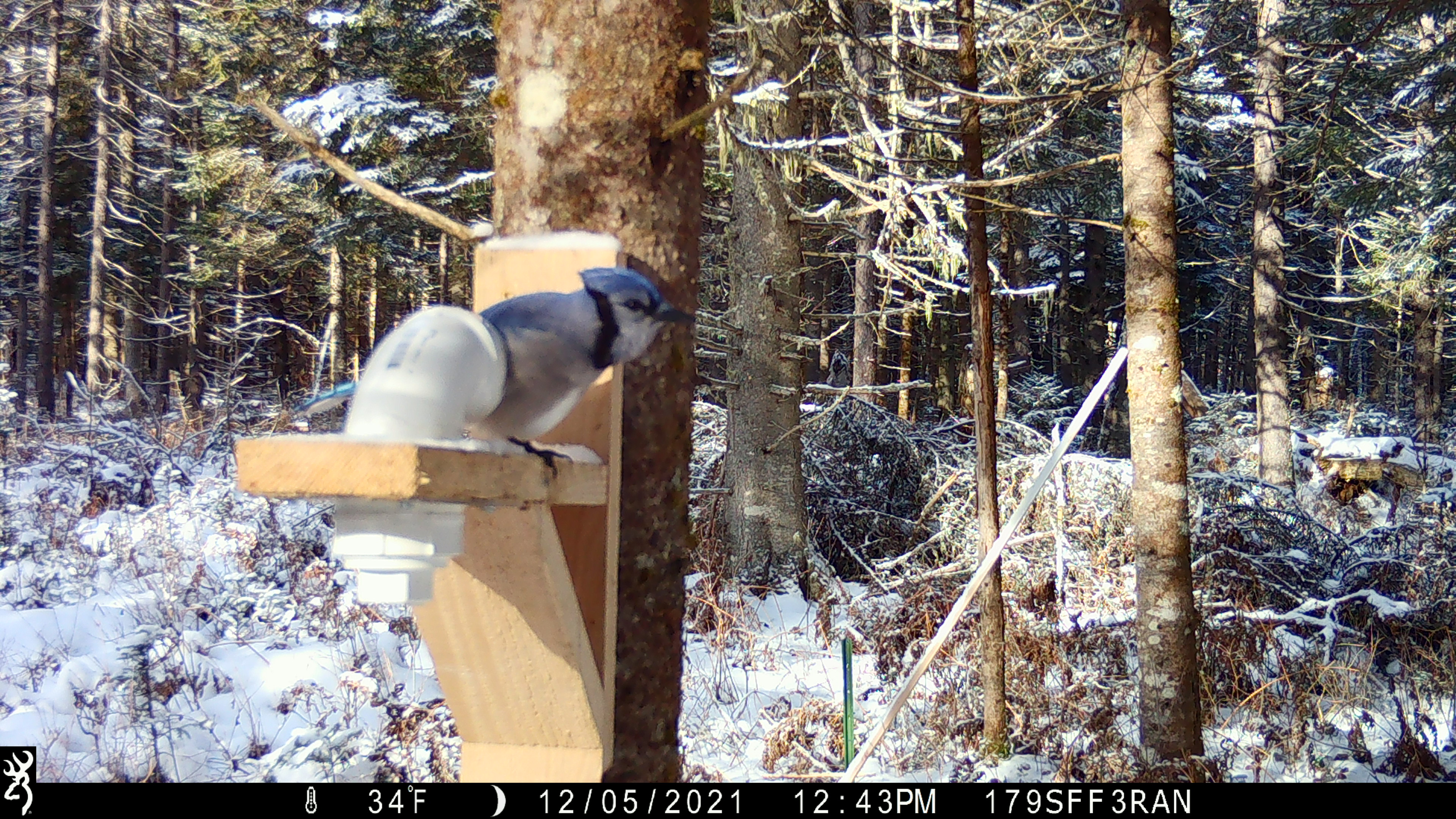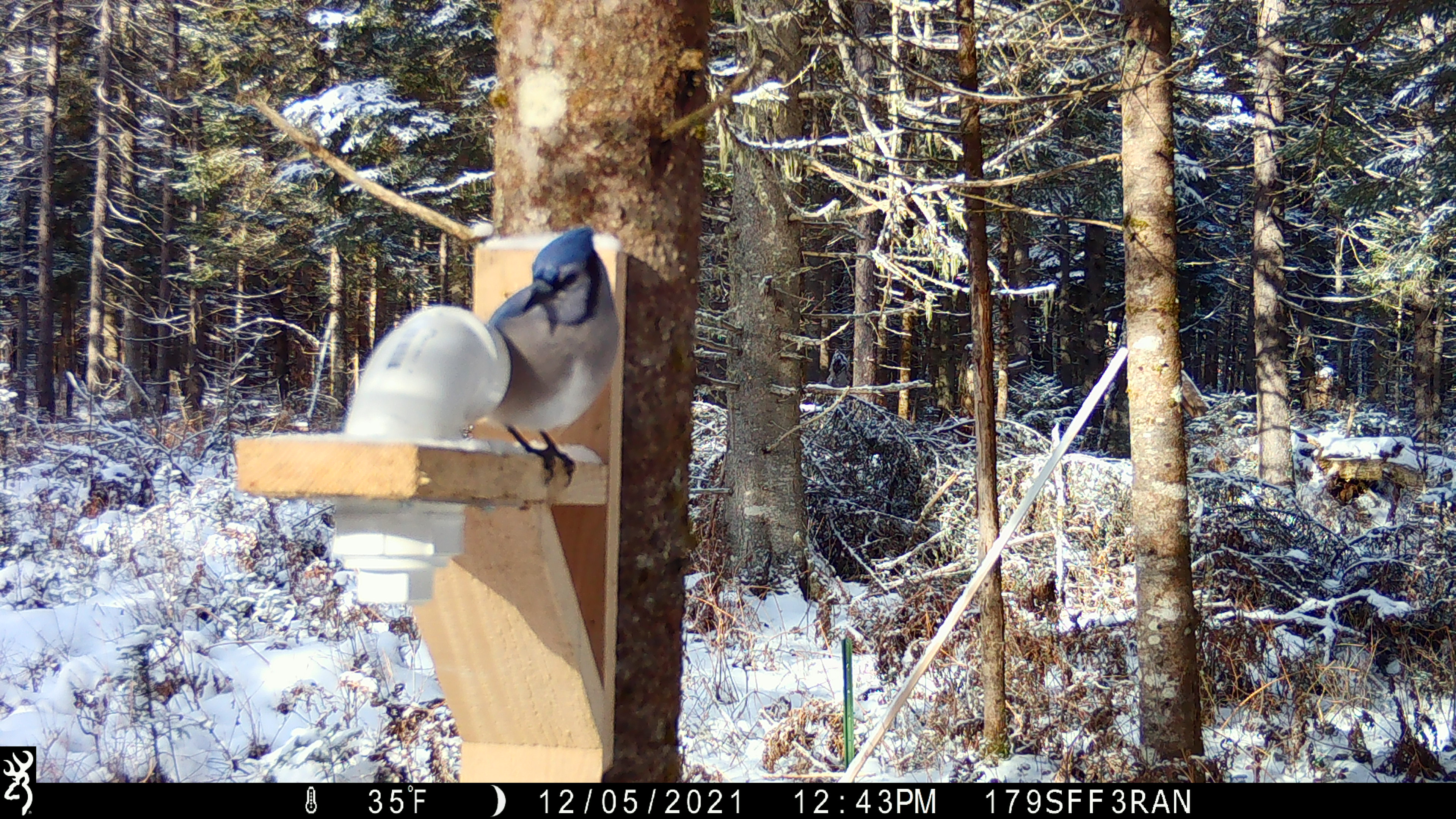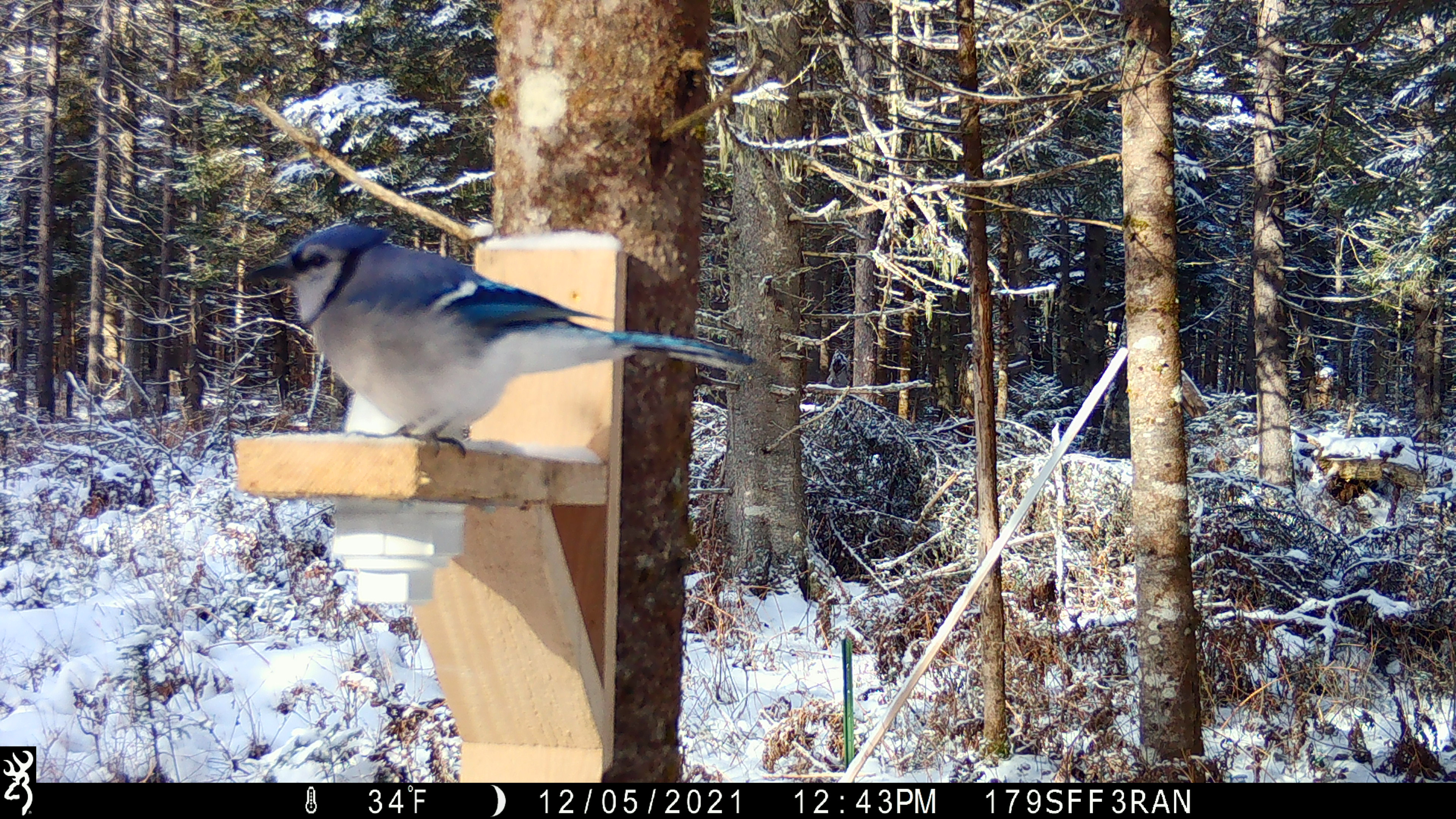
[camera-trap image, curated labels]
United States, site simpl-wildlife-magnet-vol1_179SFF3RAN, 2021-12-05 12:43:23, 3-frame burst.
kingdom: Animalia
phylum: Chordata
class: Aves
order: Passeriformes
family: Corvidae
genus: Cyanocitta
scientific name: Cyanocitta cristata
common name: blue jay